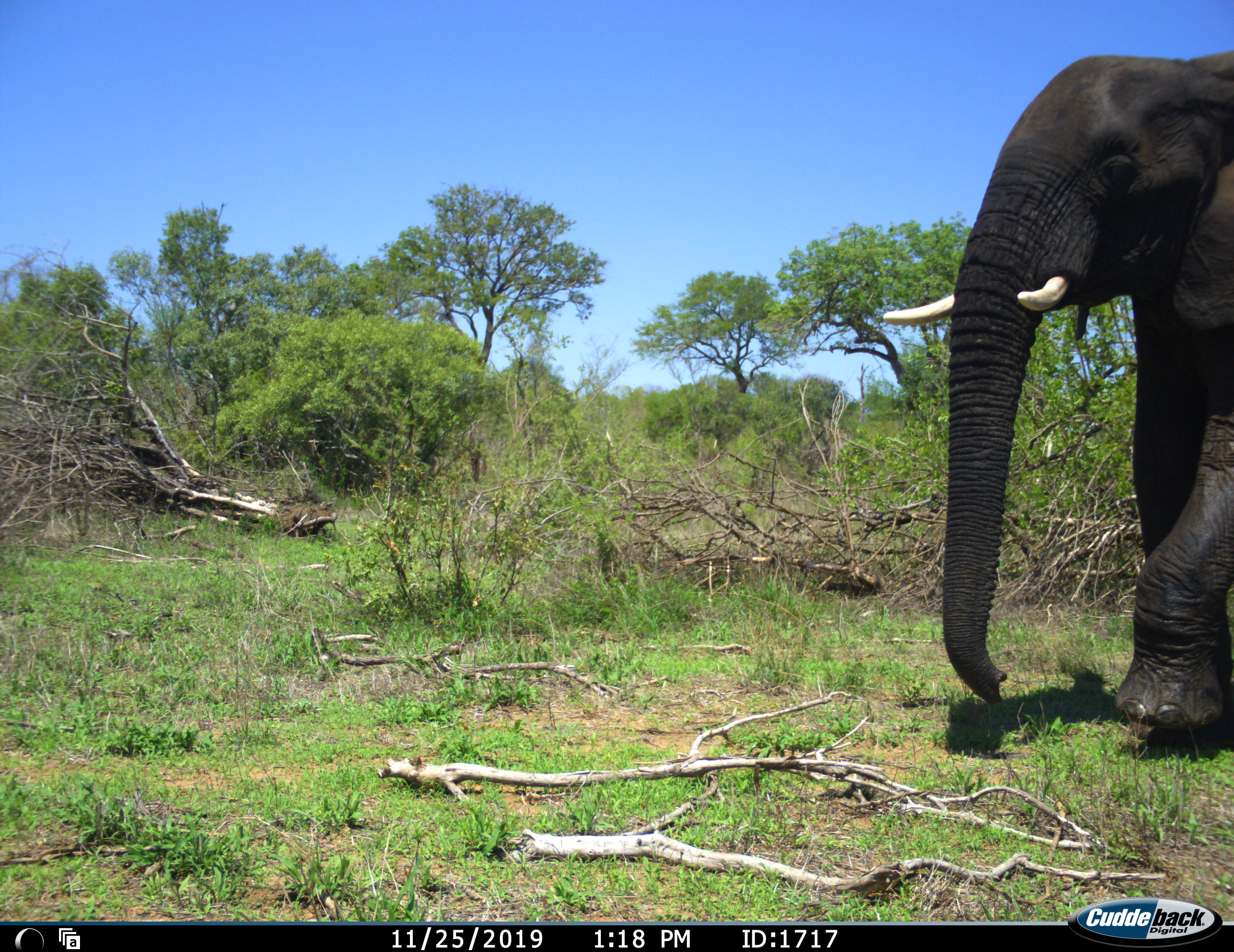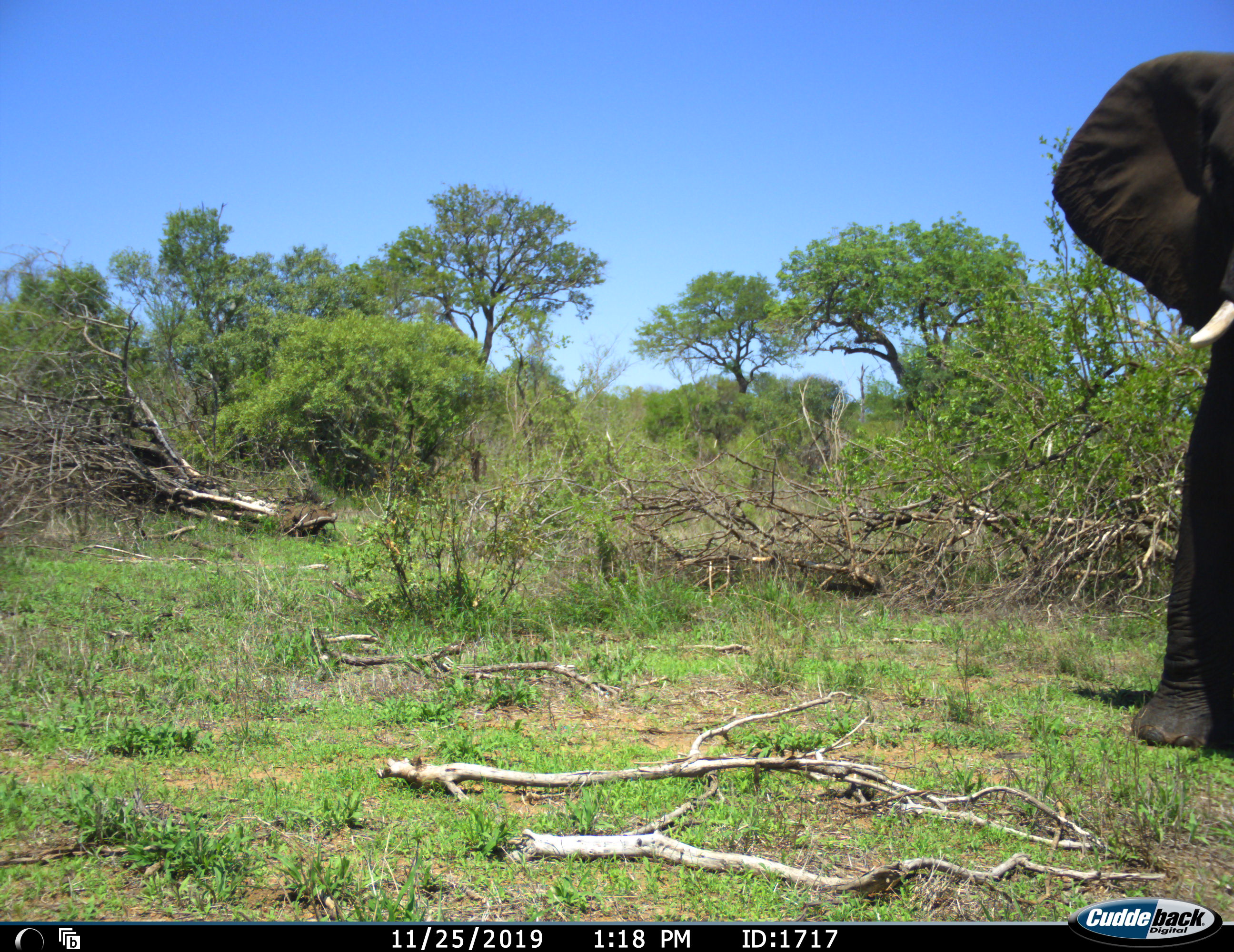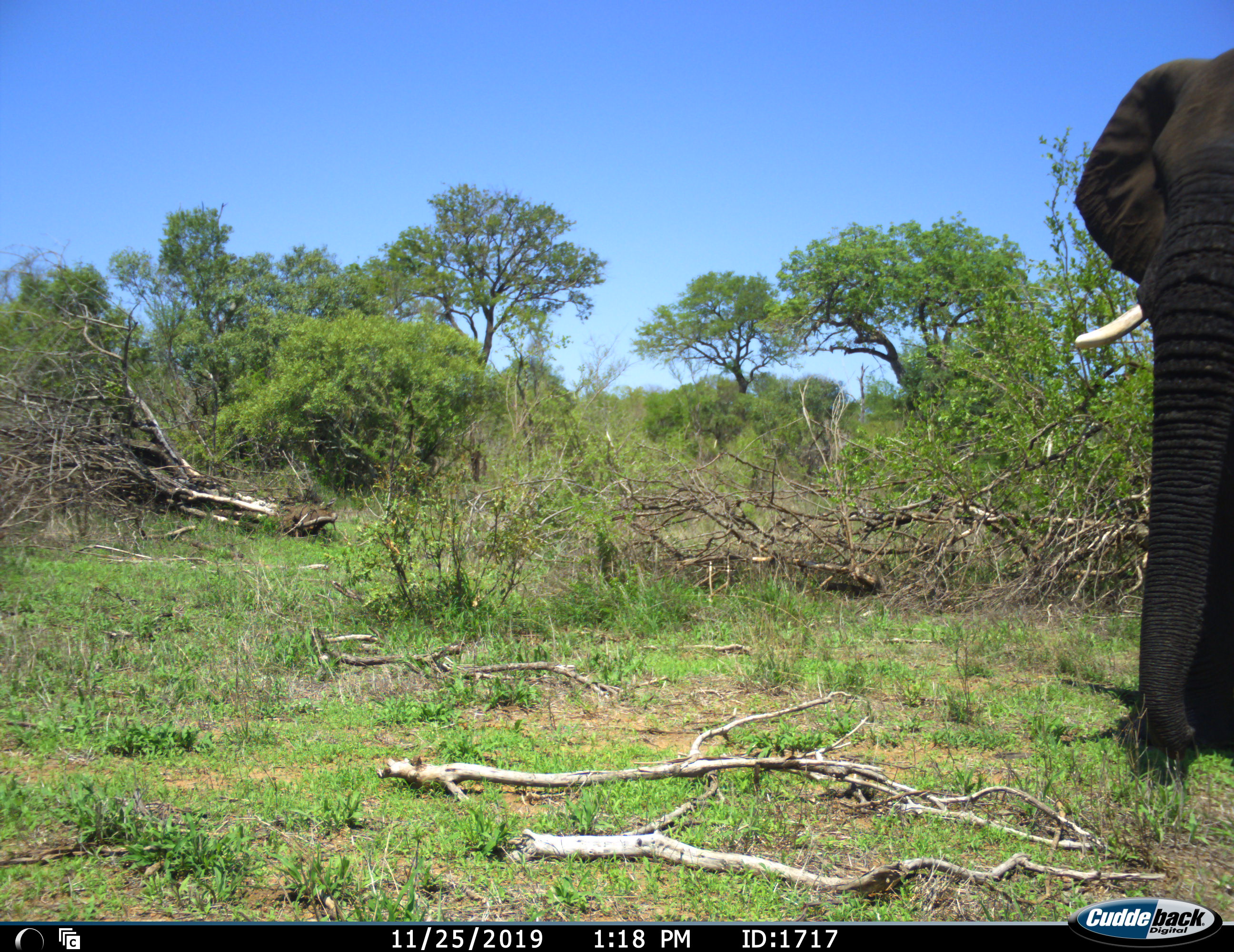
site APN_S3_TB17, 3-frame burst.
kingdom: Animalia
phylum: Chordata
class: Mammalia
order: Proboscidea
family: Elephantidae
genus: Loxodonta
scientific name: Loxodonta africana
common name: african bush elephant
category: elephant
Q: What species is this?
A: Elephant (african bush elephant) (Loxodonta africana).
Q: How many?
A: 1.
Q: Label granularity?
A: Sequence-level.